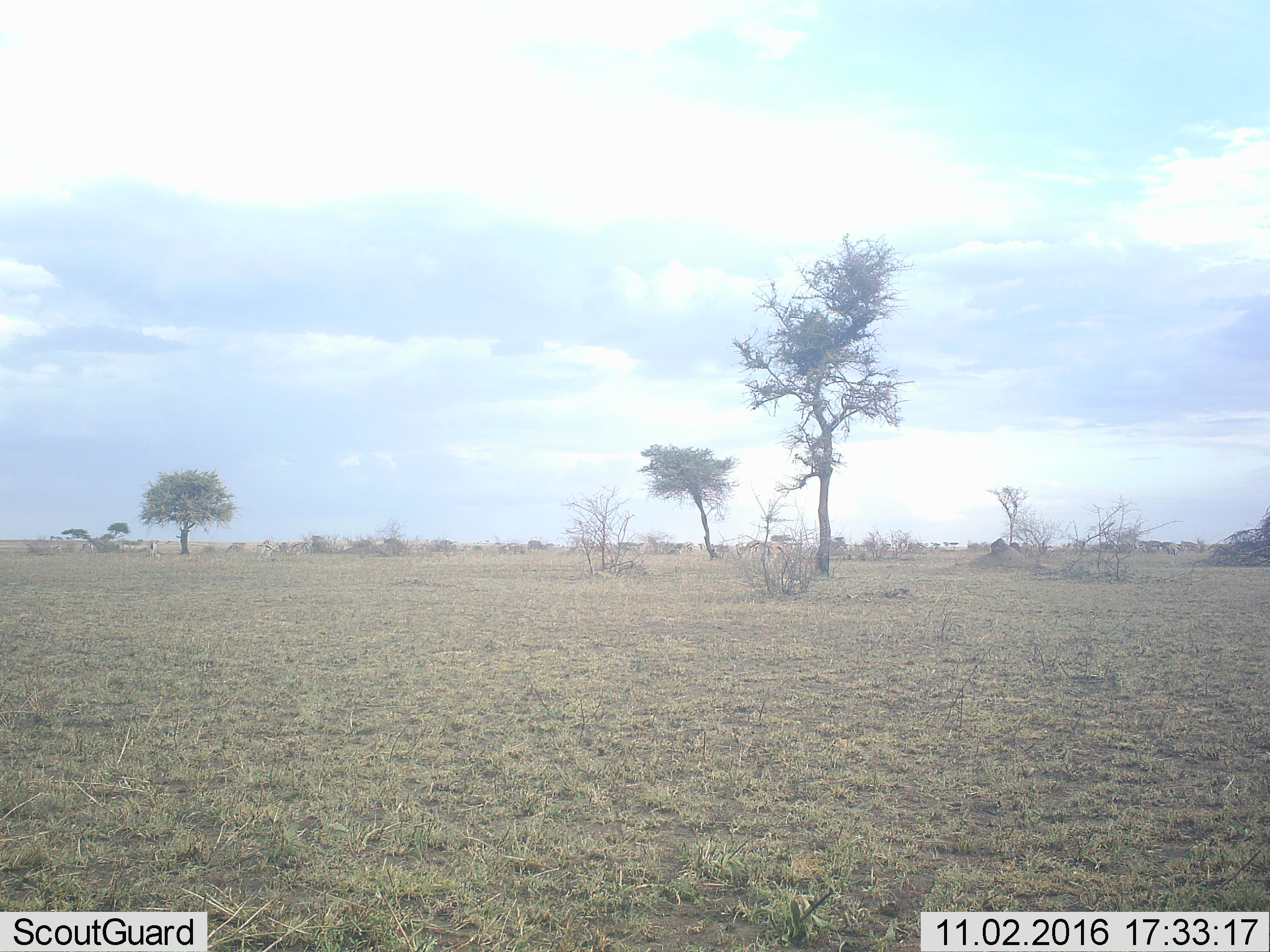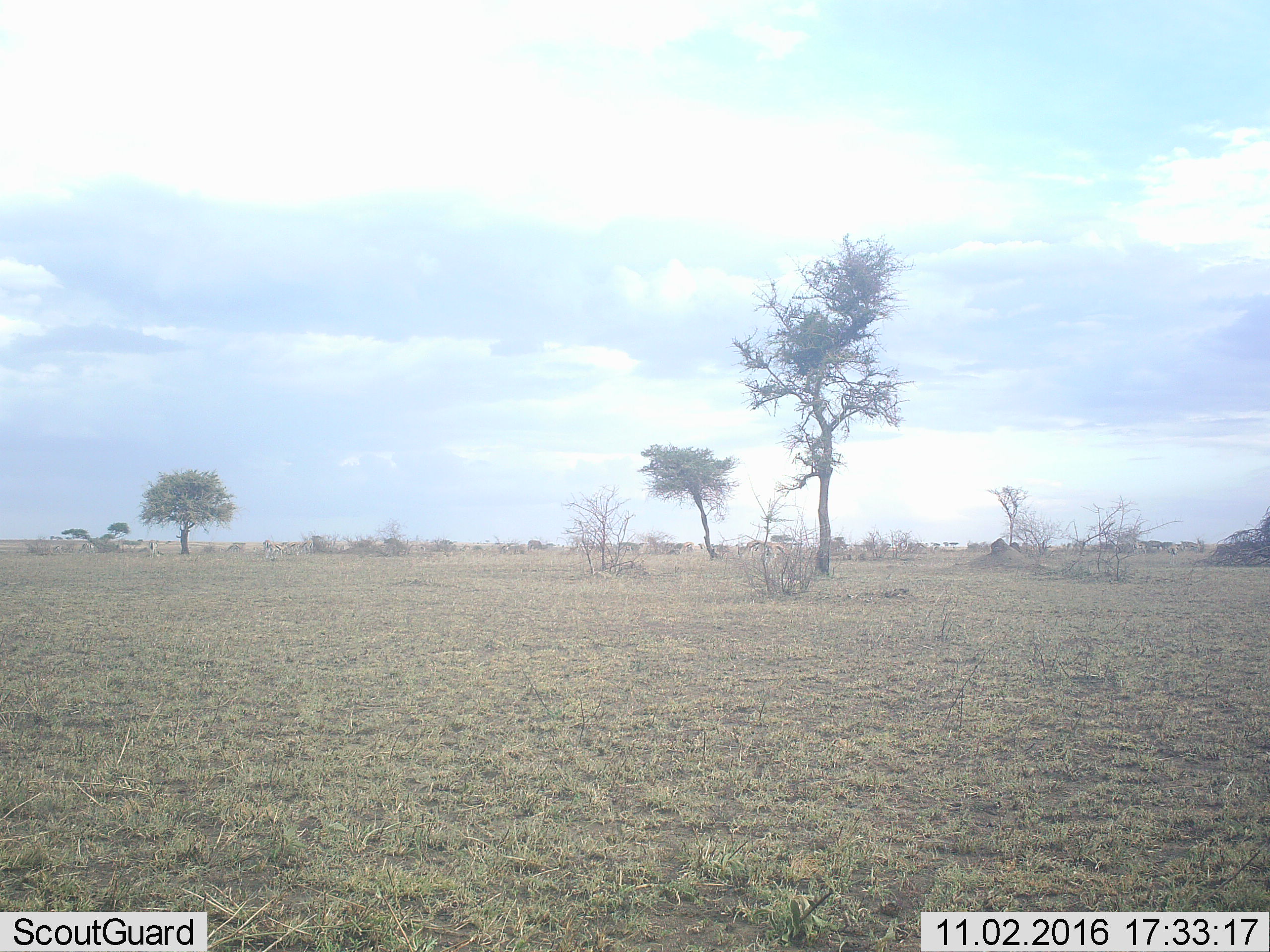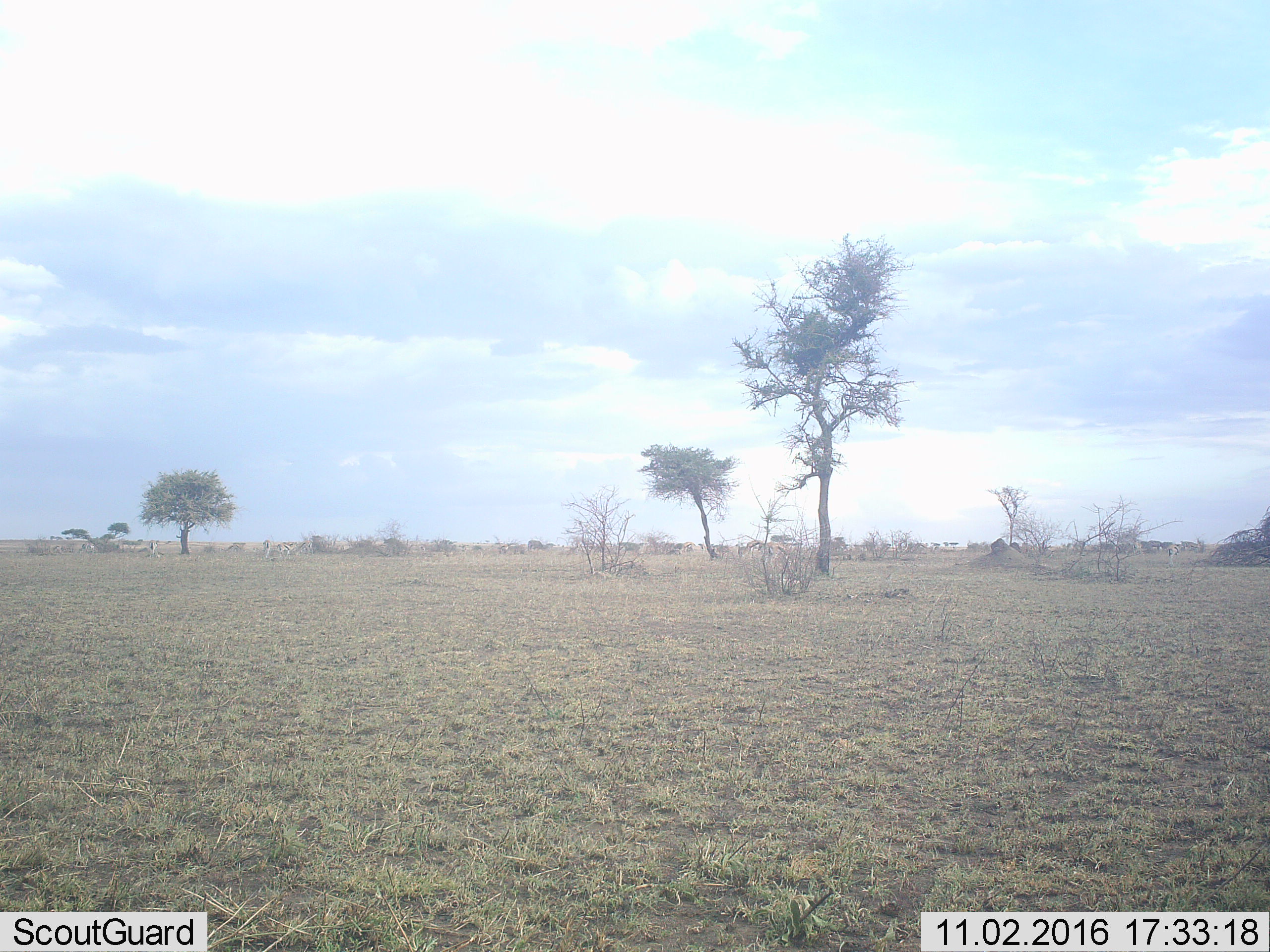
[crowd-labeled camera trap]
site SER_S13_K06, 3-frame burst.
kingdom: Animalia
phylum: Chordata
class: Mammalia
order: Artiodactyla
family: Bovidae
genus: Eudorcas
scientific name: Eudorcas thomsonii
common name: thomson's gazelle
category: gazellethomsons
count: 11-50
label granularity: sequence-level